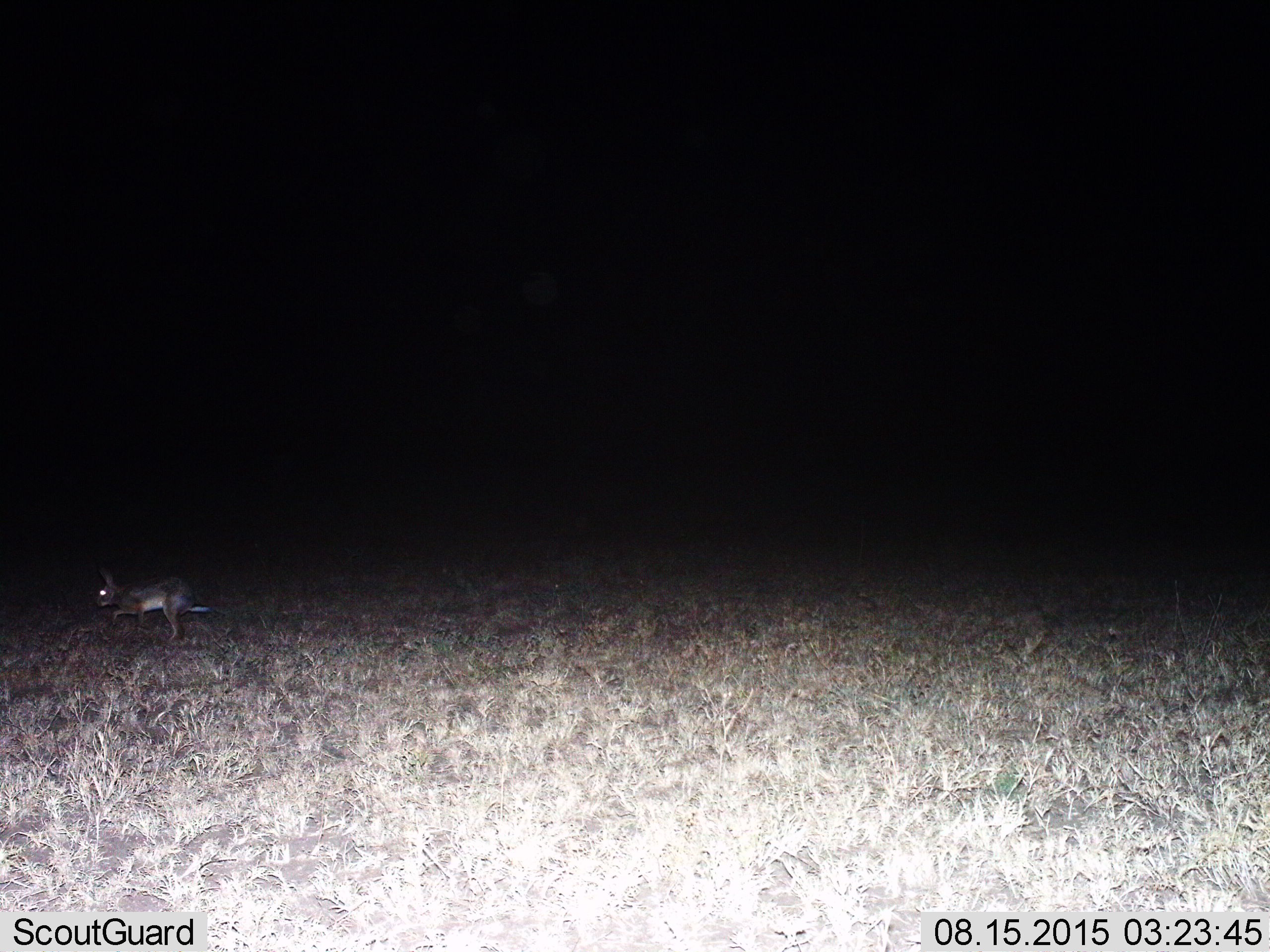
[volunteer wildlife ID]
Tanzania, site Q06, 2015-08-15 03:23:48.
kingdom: Animalia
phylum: Chordata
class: Mammalia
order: Lagomorpha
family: Leporidae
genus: Lepus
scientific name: Lepus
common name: hare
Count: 1.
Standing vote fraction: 0%.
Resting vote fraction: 0%.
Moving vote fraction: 100%.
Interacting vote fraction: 0%.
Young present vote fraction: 0%.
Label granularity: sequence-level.